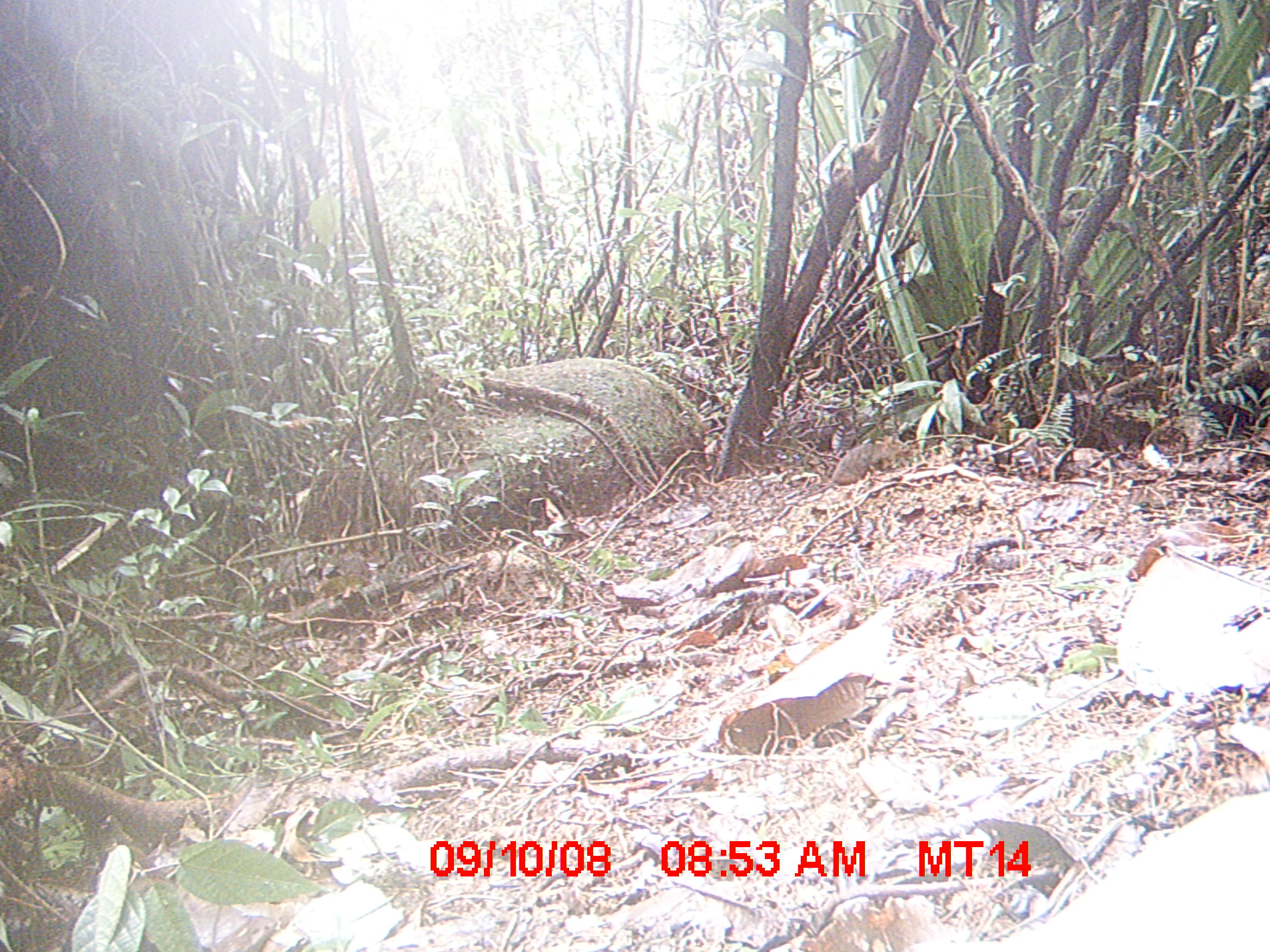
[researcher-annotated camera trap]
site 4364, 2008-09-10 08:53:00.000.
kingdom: Animalia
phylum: Chordata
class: Mammalia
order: Rodentia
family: Muridae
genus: Rattus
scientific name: Rattus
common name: rodent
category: unknown rat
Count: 1.